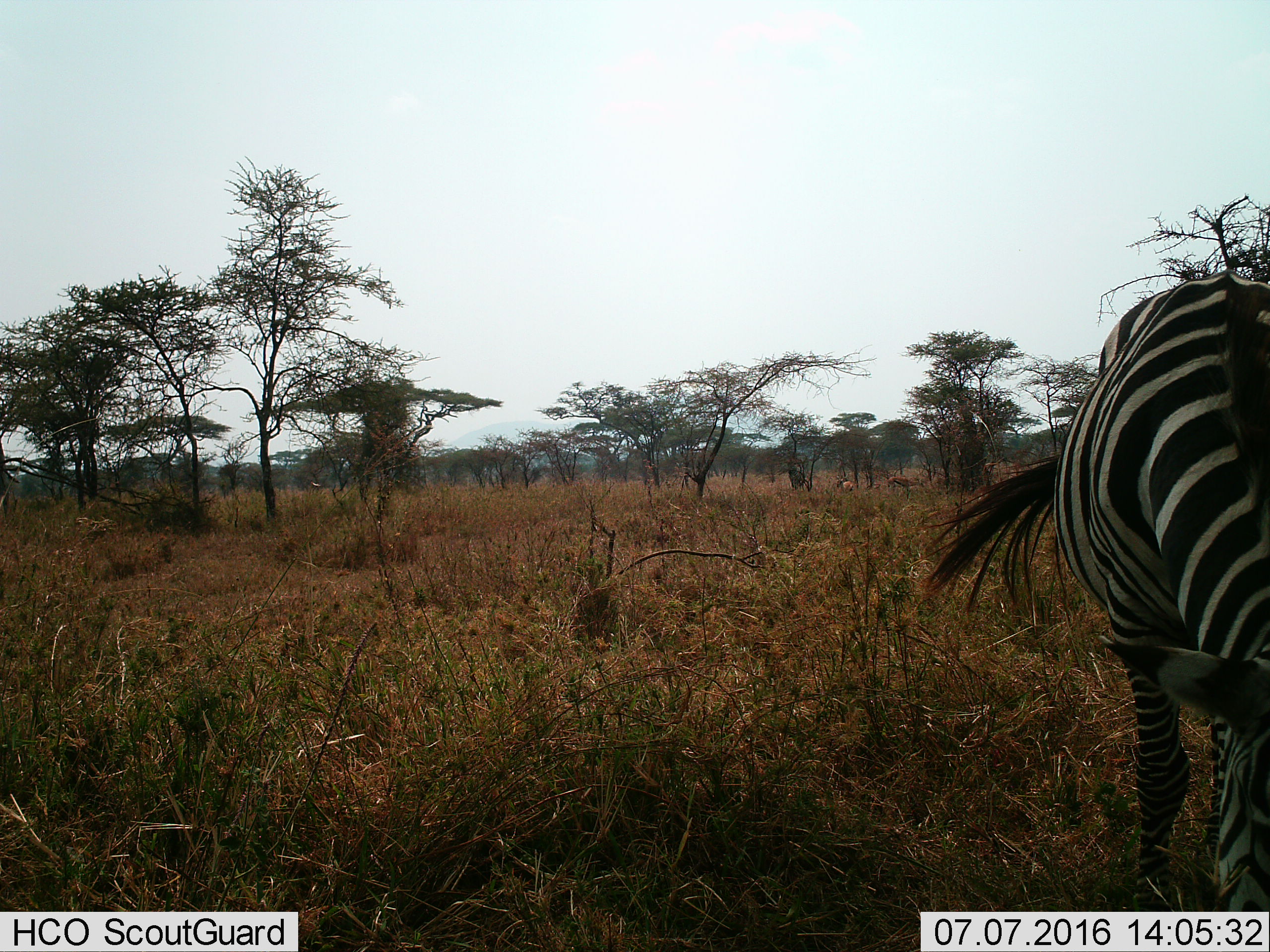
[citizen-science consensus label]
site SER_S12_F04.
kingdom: Animalia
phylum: Chordata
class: Mammalia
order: Perissodactyla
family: Equidae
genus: Equus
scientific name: Equus quagga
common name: plains zebra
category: zebraplains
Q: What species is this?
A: Zebraplains (plains zebra) (Equus quagga).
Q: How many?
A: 1.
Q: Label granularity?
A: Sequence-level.